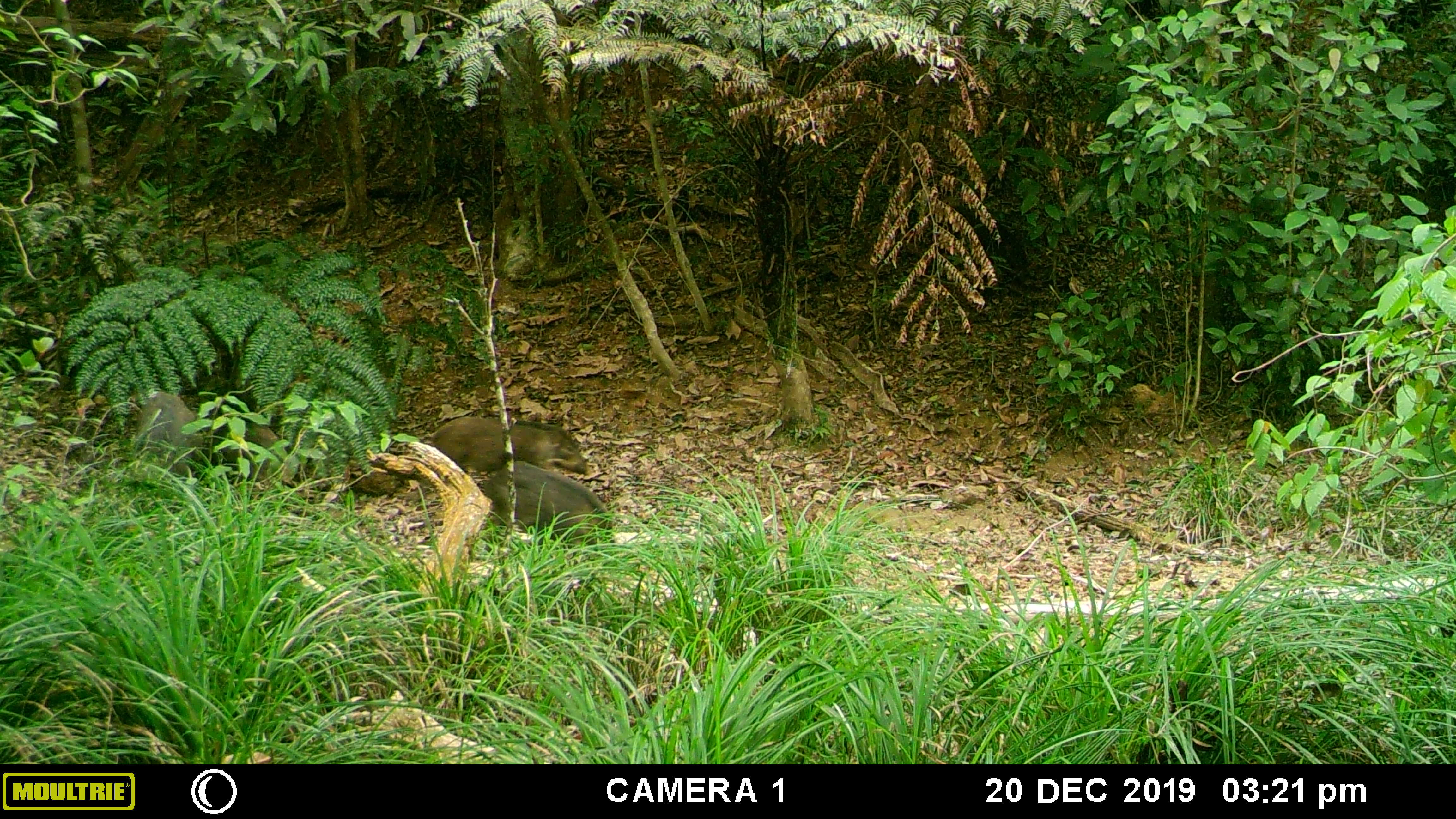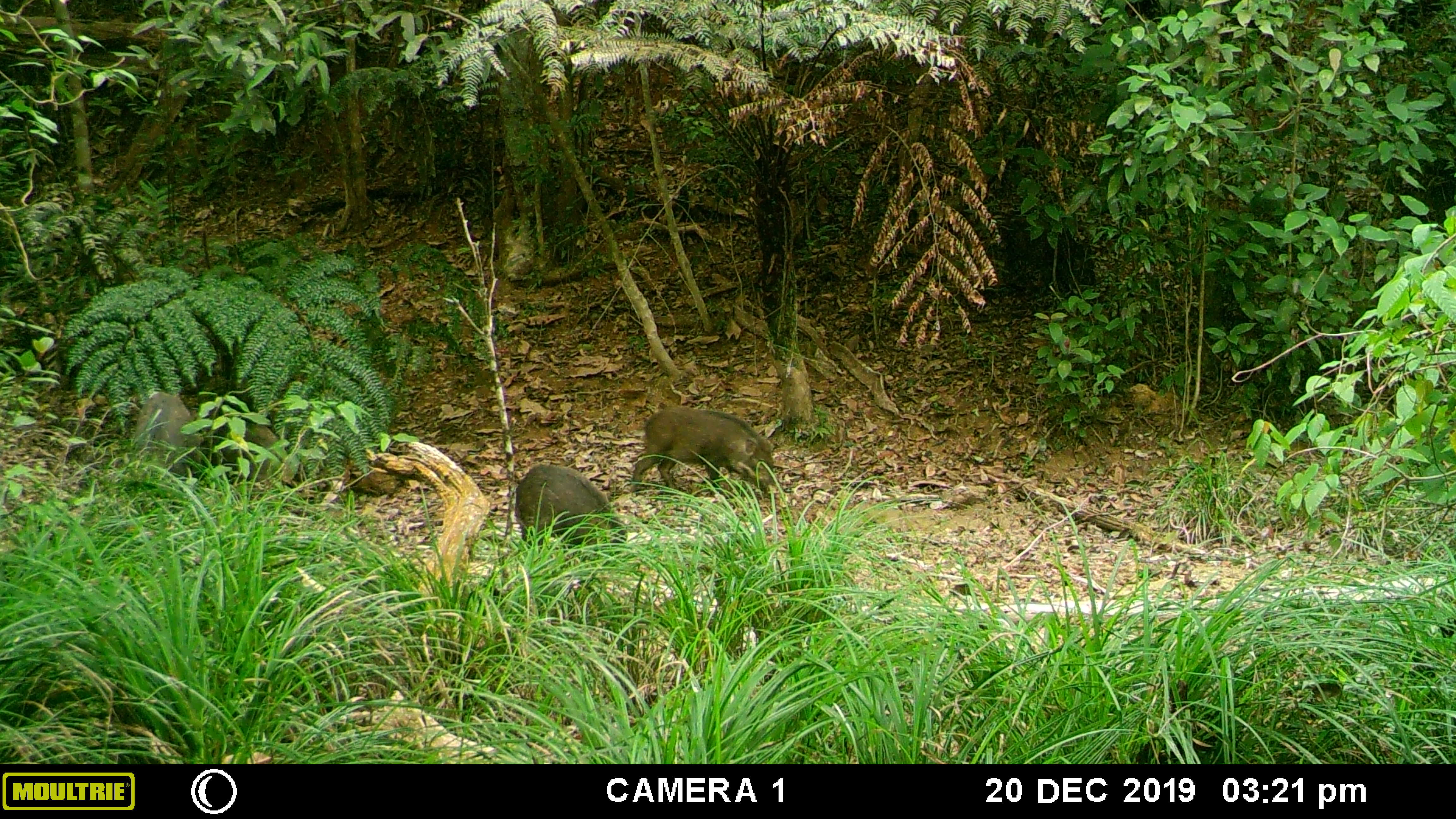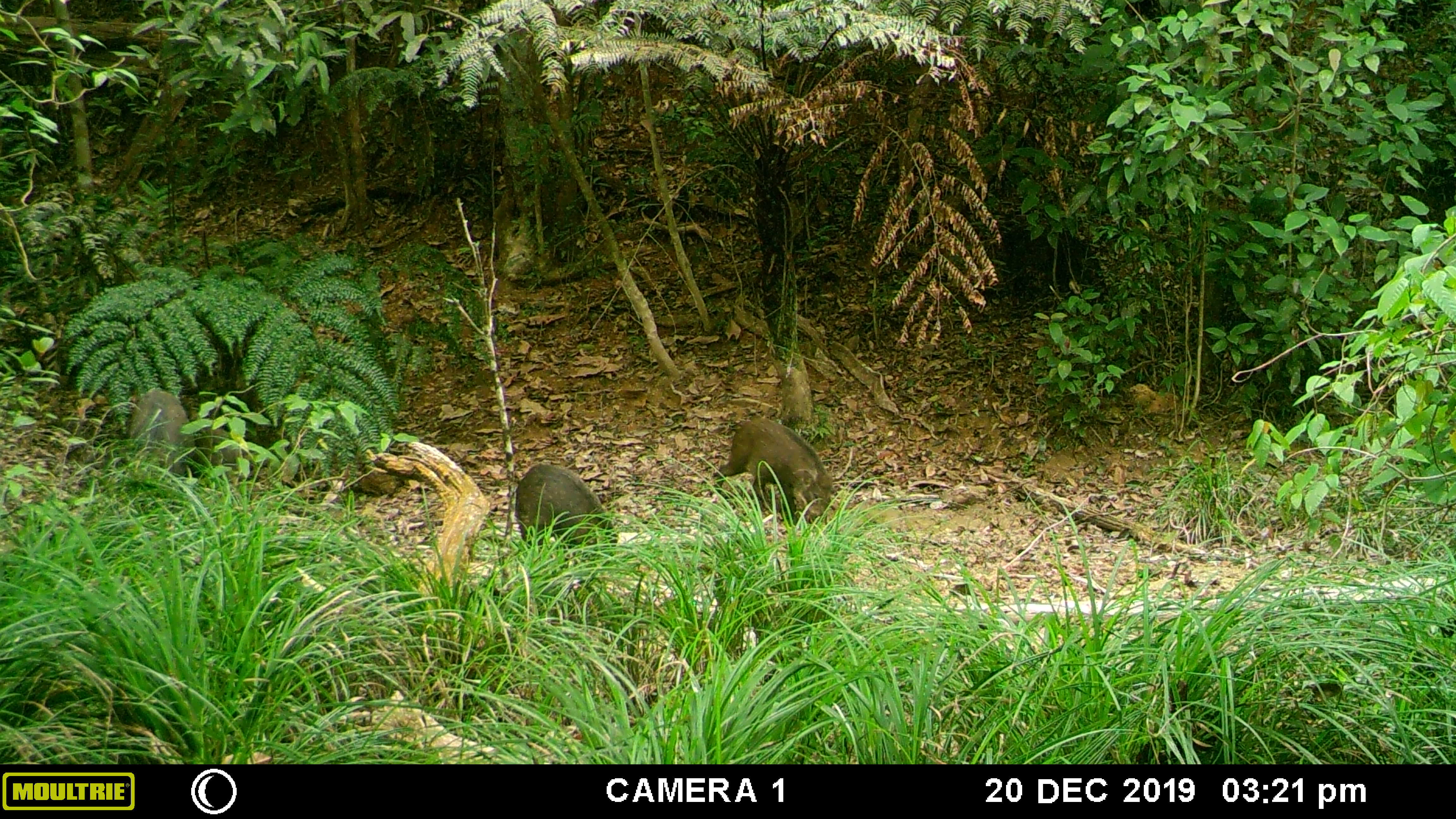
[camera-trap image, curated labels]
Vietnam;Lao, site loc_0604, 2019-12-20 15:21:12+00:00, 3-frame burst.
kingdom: Animalia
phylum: Chordata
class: Mammalia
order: Artiodactyla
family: Suidae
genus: Sus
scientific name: Sus scrofa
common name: eurasian wild pig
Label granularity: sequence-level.